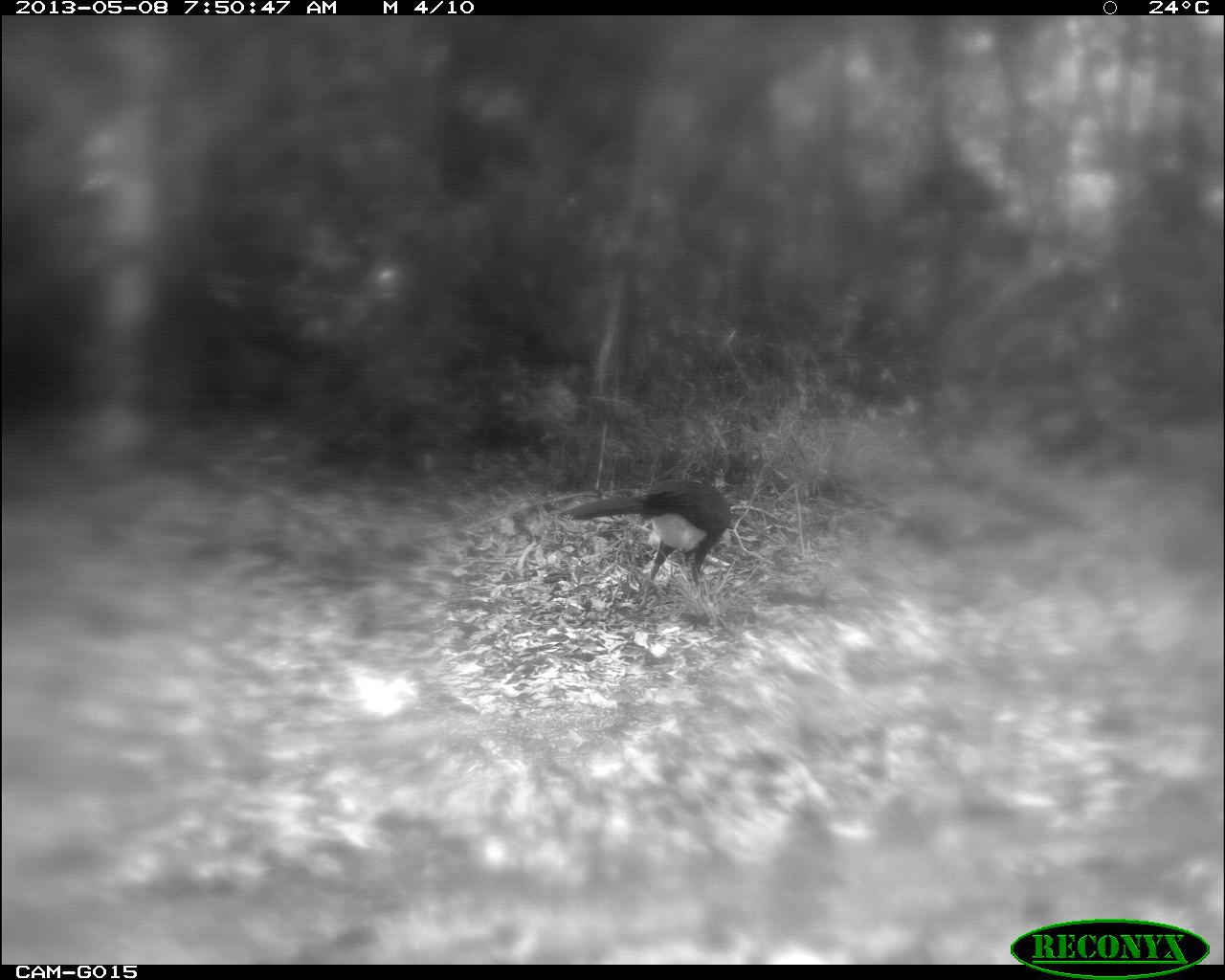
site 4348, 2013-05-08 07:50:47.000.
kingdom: Animalia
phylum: Chordata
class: Aves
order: Galliformes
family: Cracidae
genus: Crax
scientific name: Crax rubra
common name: great curassow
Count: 1.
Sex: male.